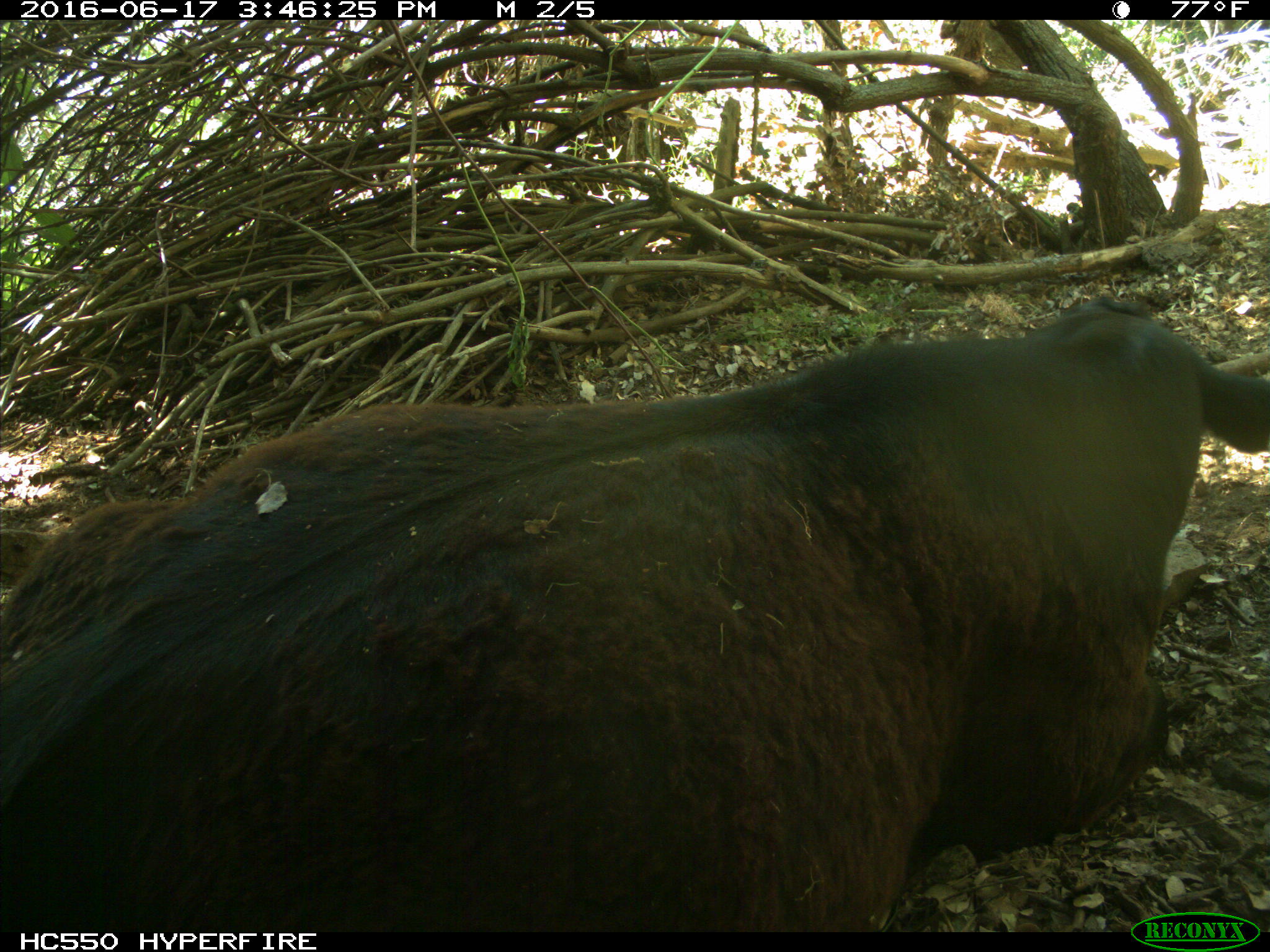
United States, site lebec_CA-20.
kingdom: Animalia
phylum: Chordata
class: Mammalia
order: Artiodactyla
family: Bovidae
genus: Bos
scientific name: Bos taurus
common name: domestic cow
Bos taurus (domestic cow).